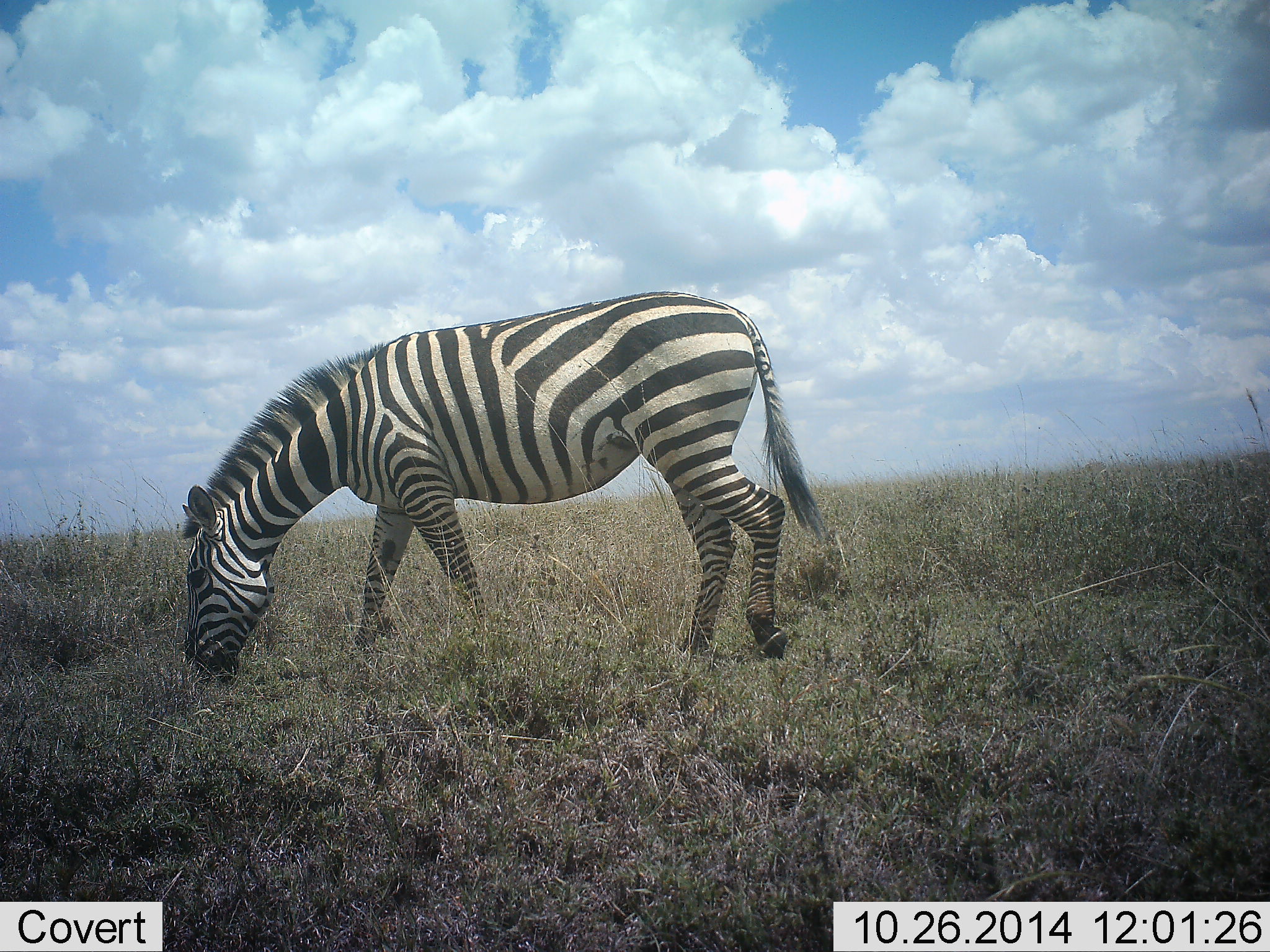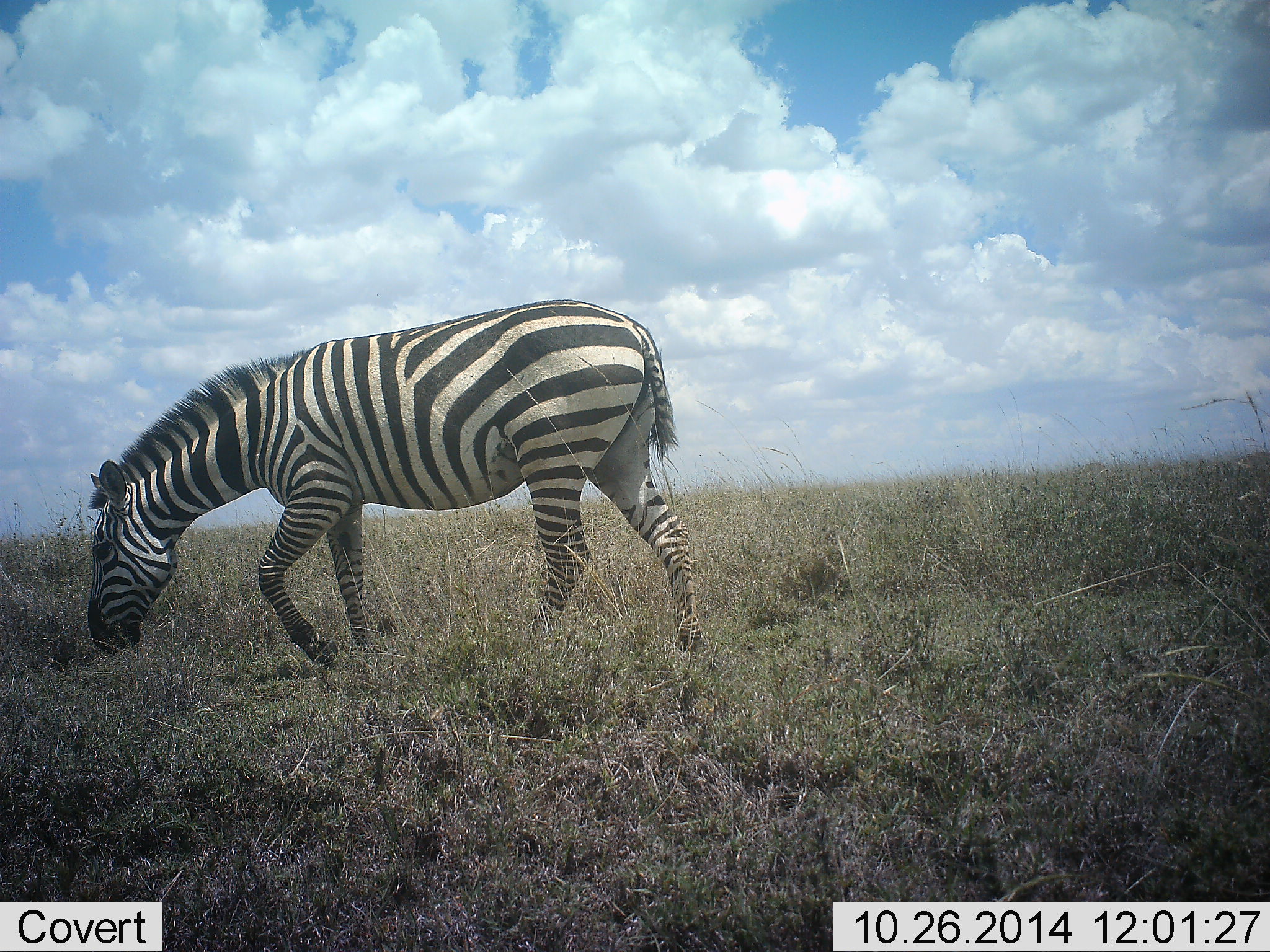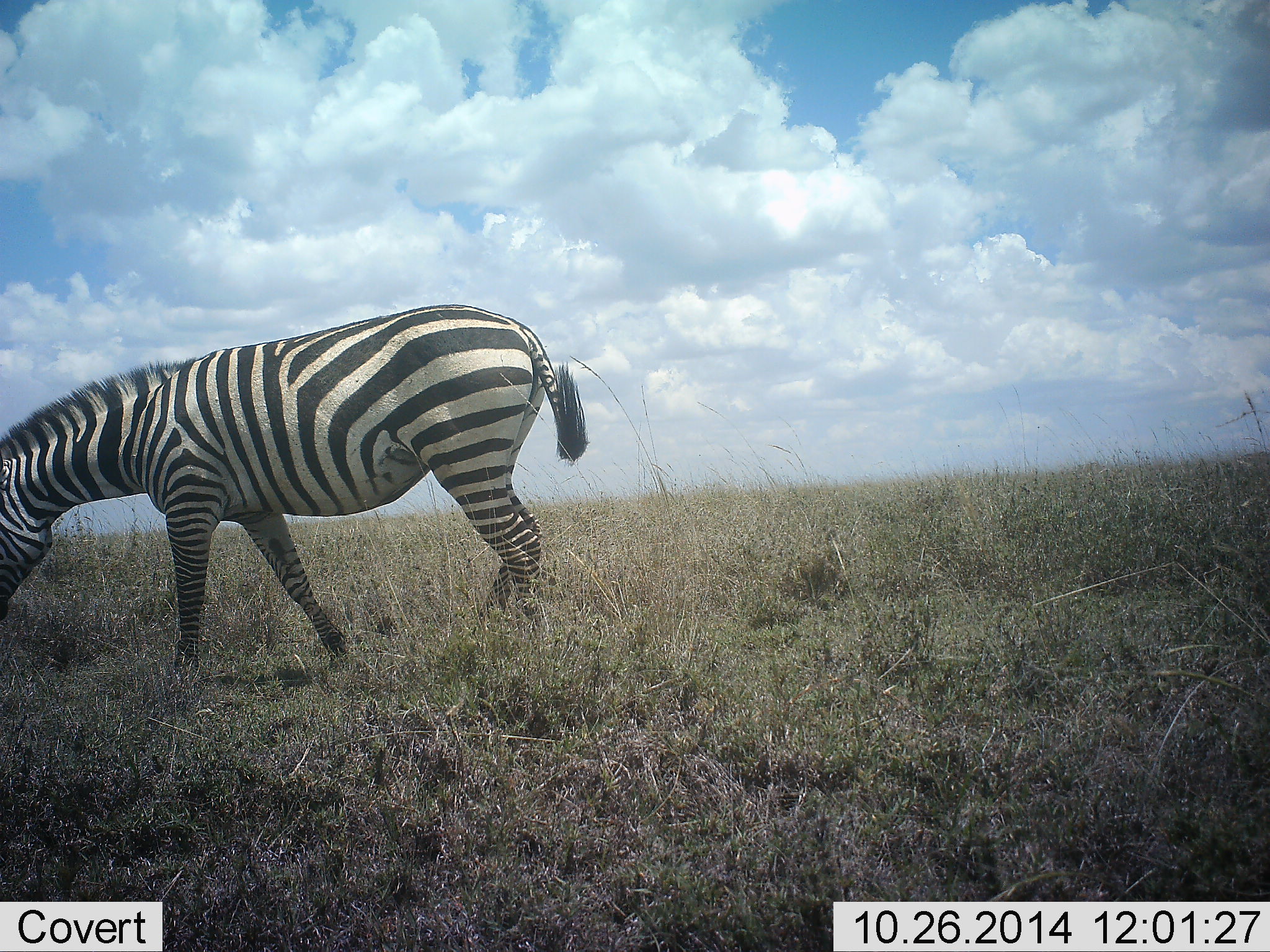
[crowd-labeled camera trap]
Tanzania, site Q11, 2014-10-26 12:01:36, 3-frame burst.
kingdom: Animalia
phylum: Chordata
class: Mammalia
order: Perissodactyla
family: Equidae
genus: Equus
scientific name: Equus quagga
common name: plains zebra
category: zebra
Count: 1.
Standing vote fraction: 10%.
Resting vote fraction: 0%.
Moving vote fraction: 70%.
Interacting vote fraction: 0%.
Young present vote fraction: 0%.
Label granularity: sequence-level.